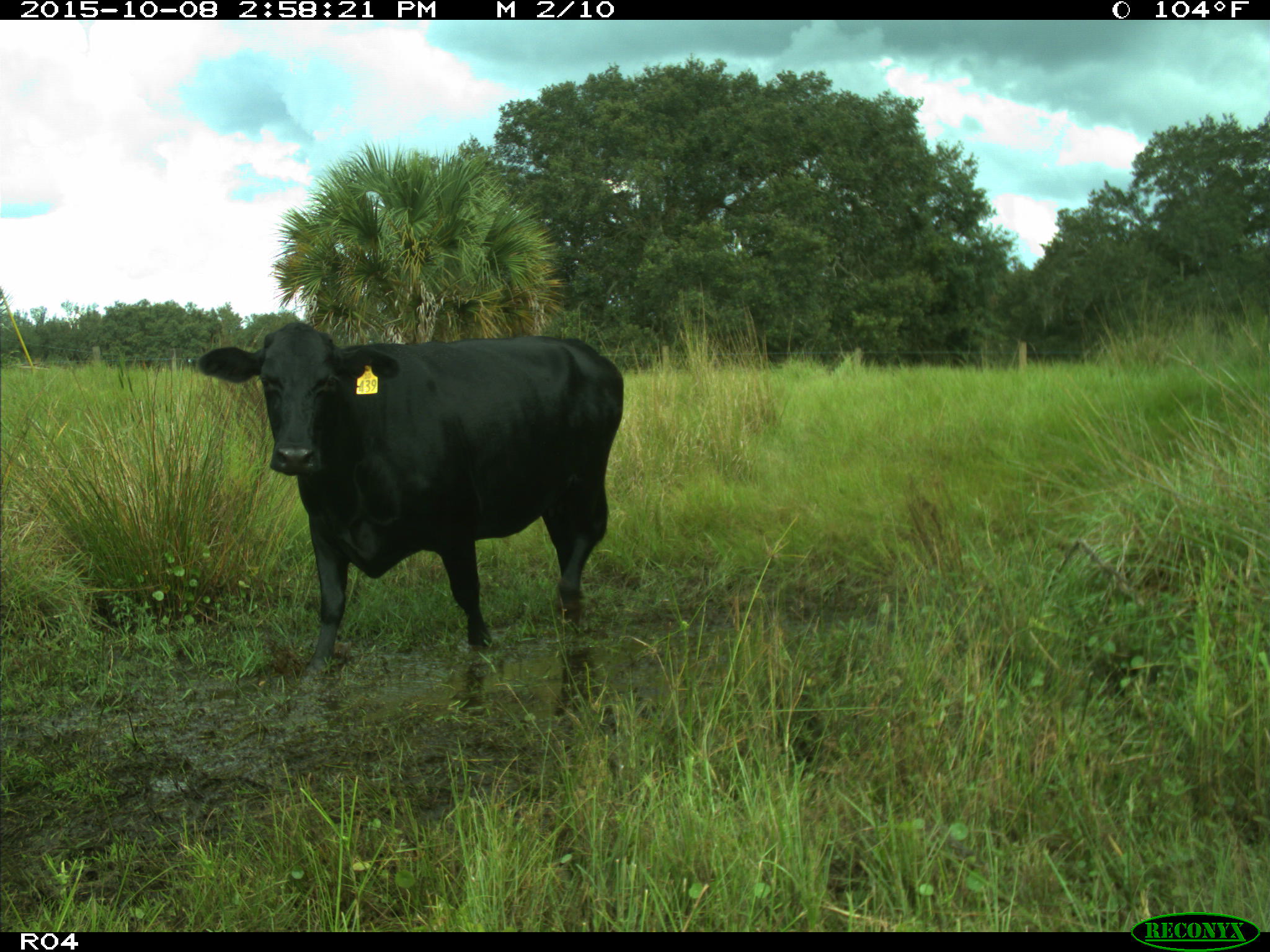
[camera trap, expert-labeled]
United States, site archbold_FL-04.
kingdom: Animalia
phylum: Chordata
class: Mammalia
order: Artiodactyla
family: Bovidae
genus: Bos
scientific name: Bos taurus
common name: domestic cow